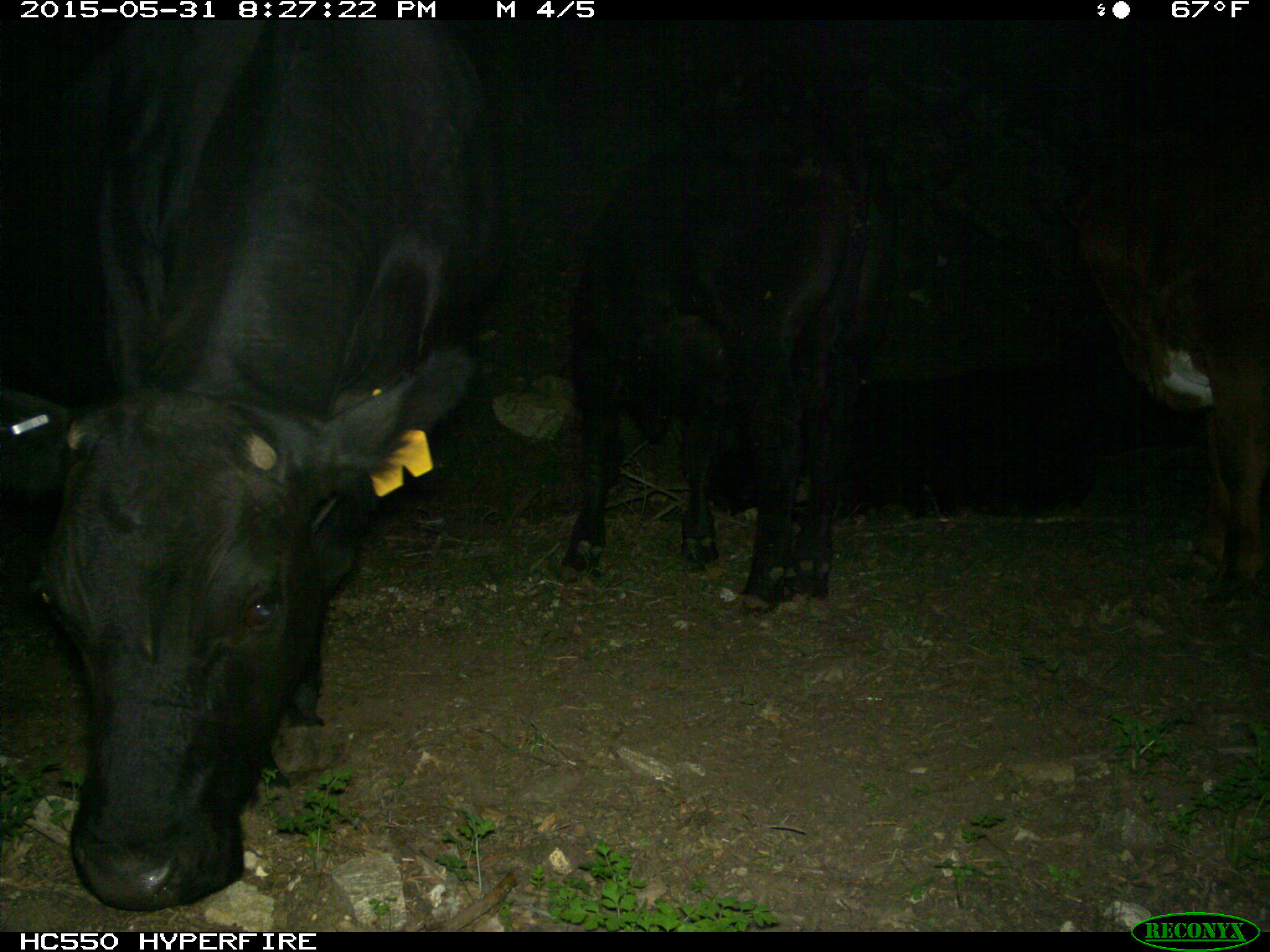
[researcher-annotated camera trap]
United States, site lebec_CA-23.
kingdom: Animalia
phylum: Chordata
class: Mammalia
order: Artiodactyla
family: Bovidae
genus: Bos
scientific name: Bos taurus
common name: domestic cow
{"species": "Bos taurus (domestic cow)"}